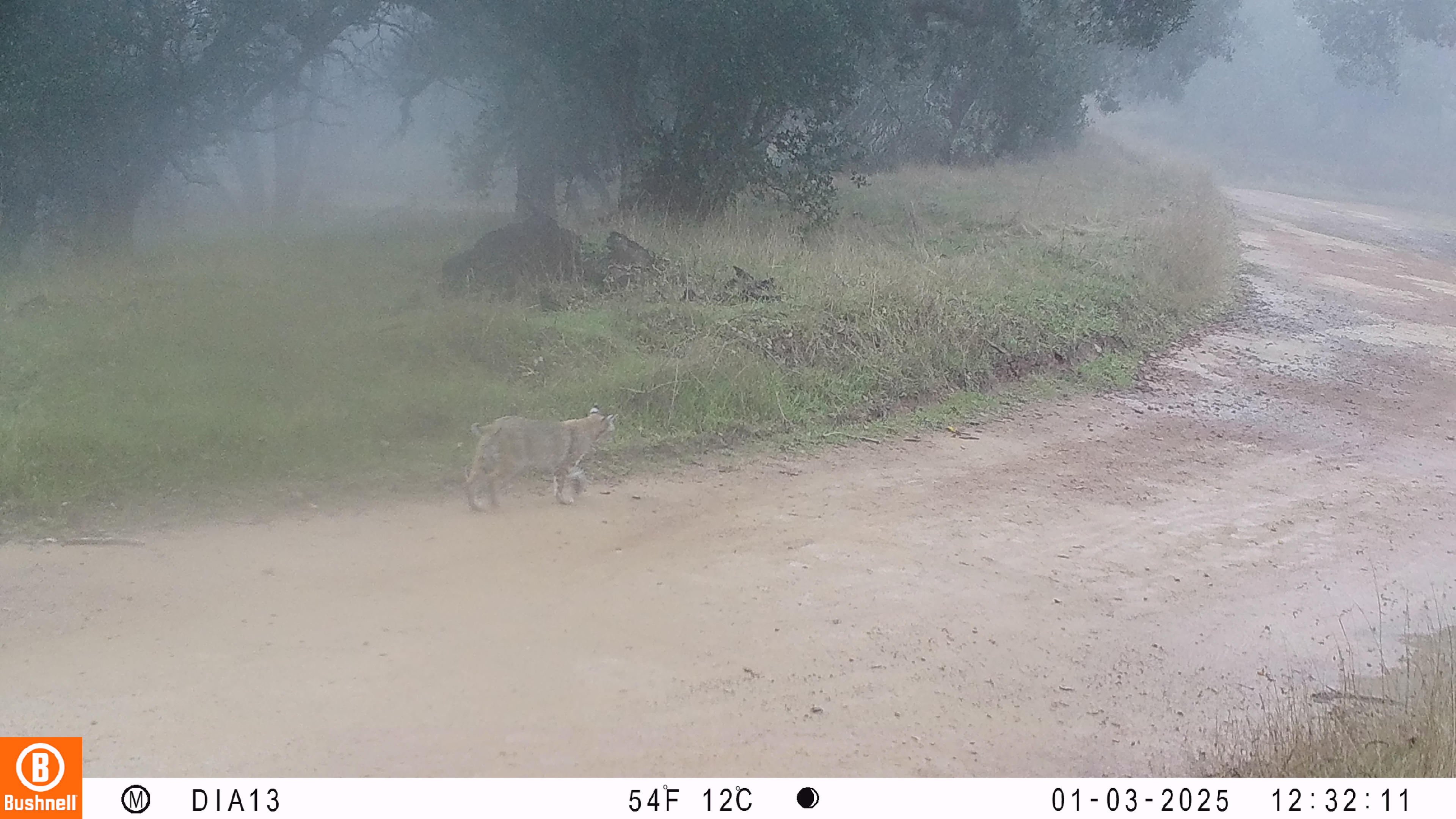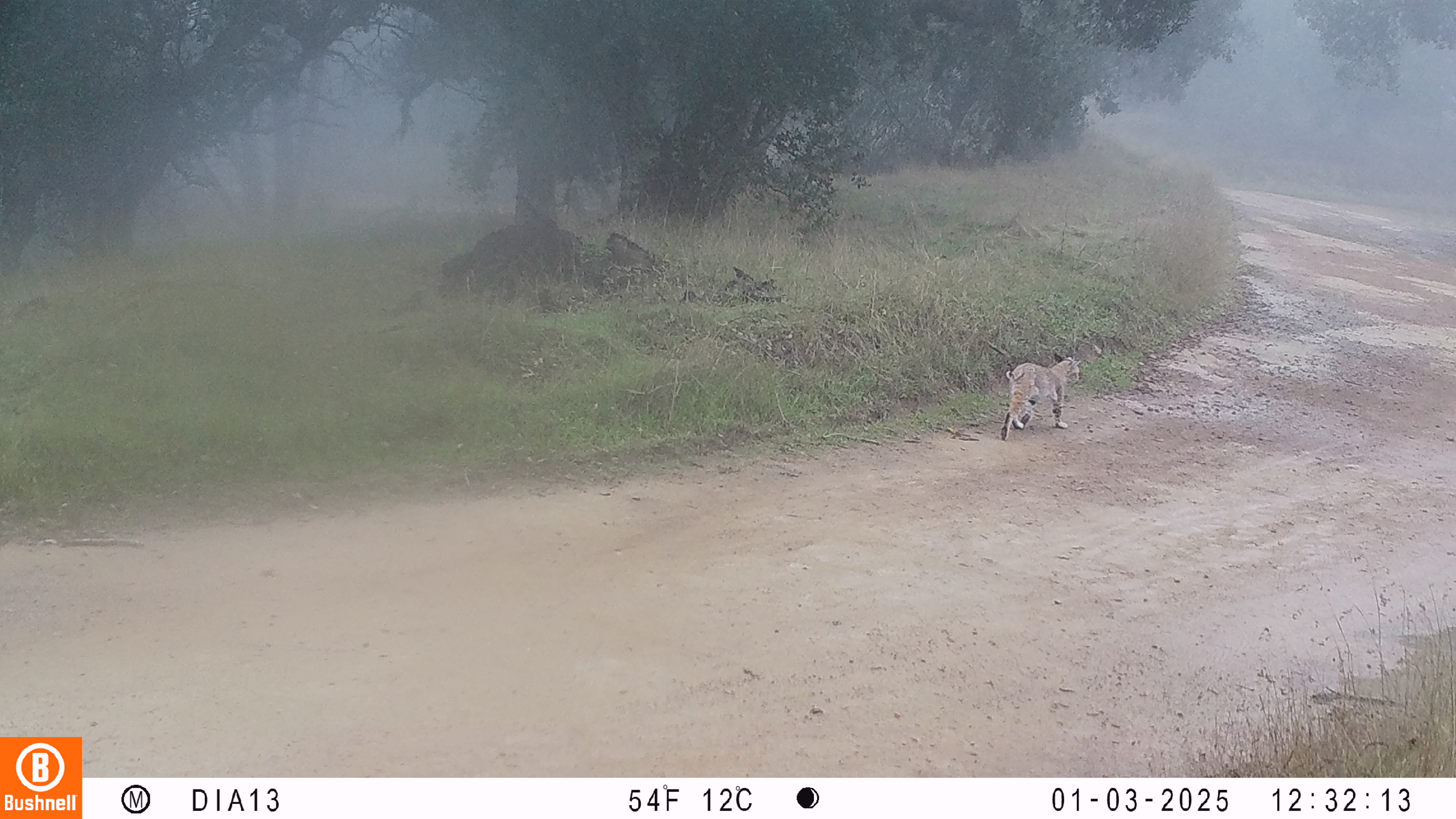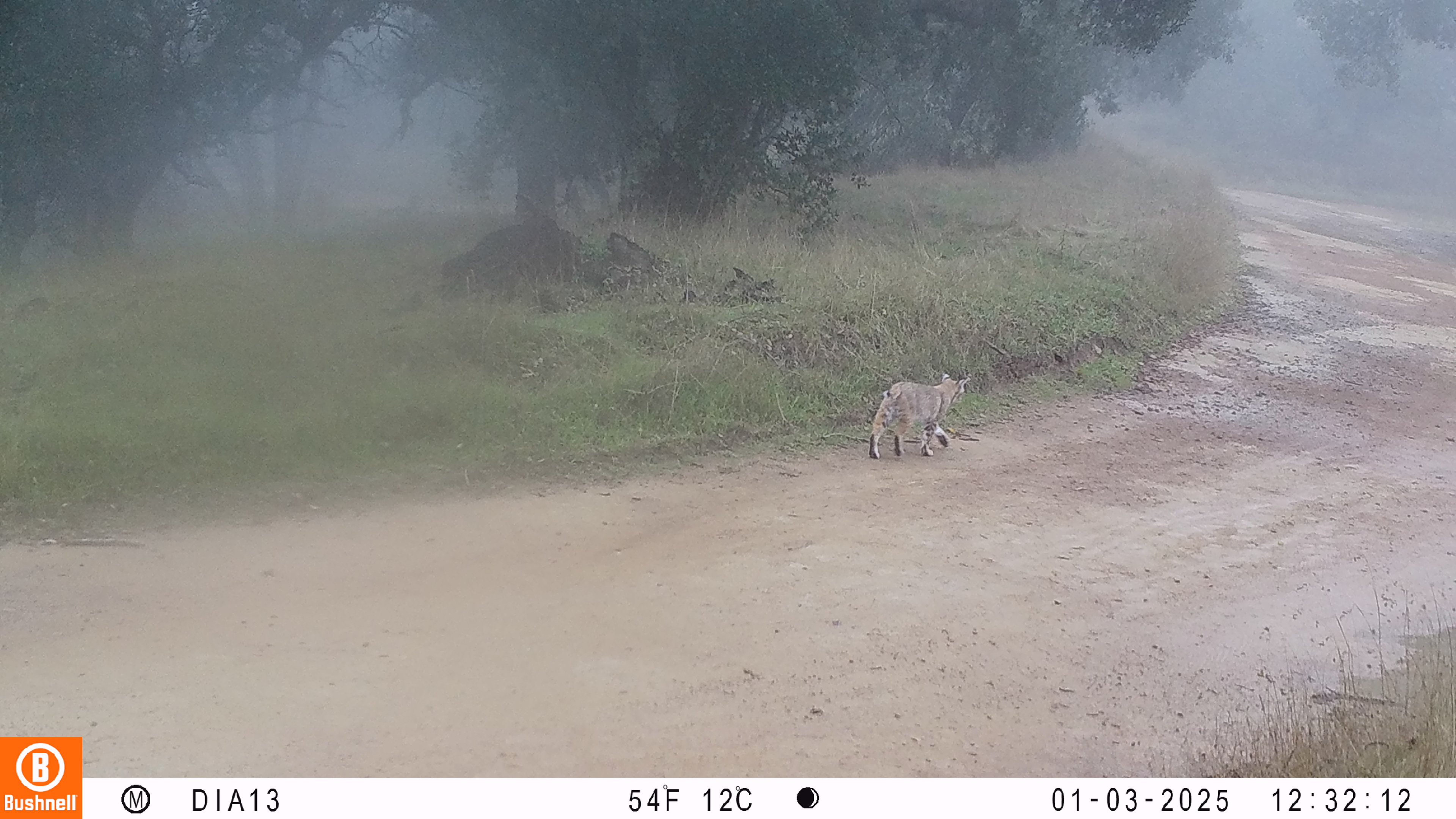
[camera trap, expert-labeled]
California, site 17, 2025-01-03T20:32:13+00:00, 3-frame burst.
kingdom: Animalia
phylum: Chordata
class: Mammalia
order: Carnivora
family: Felidae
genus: Lynx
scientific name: Lynx rufus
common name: bobcat